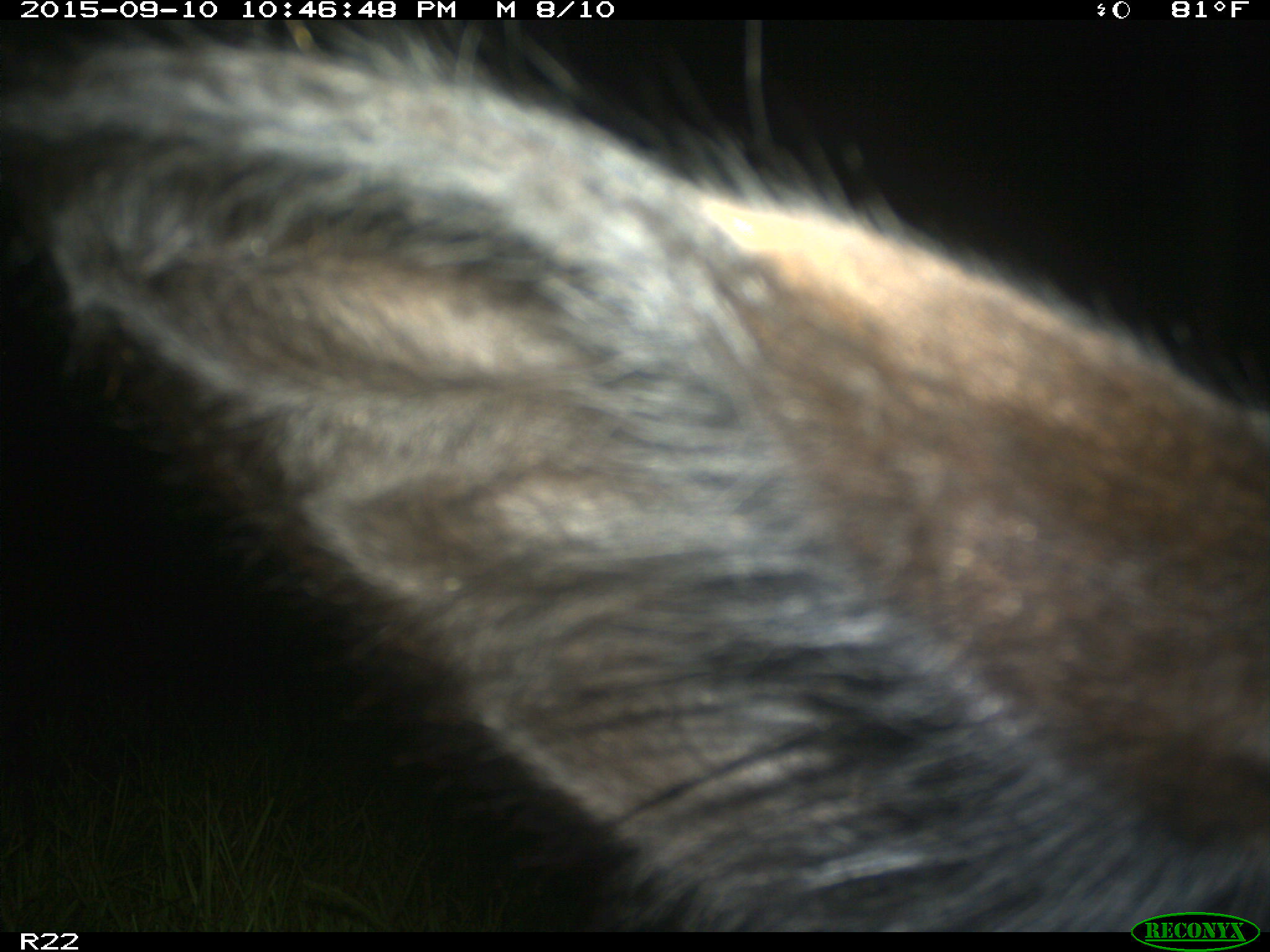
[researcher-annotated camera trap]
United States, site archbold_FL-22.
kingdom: Animalia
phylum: Chordata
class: Mammalia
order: Artiodactyla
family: Bovidae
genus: Bos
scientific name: Bos taurus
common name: domestic cow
Bos taurus (domestic cow).